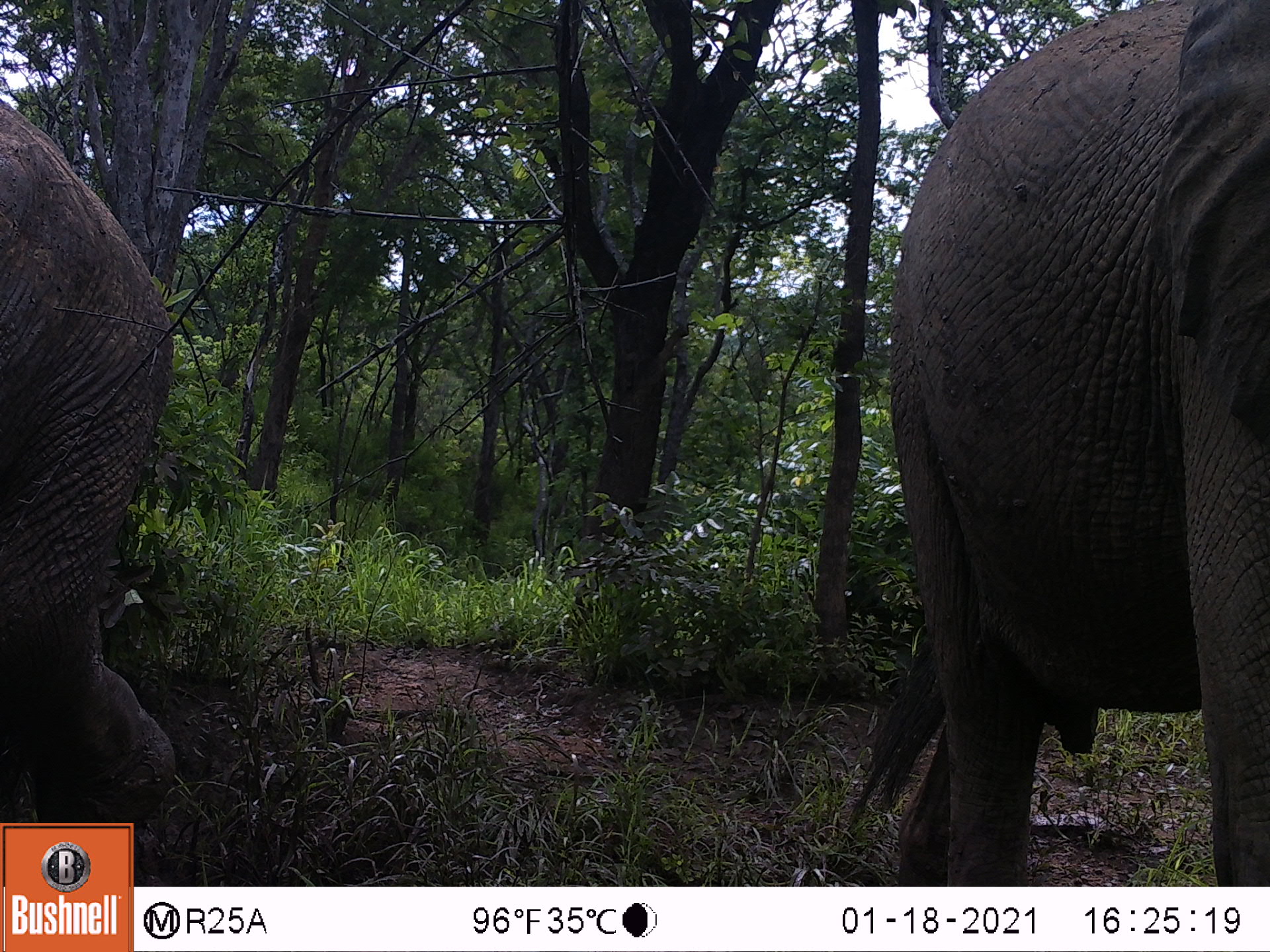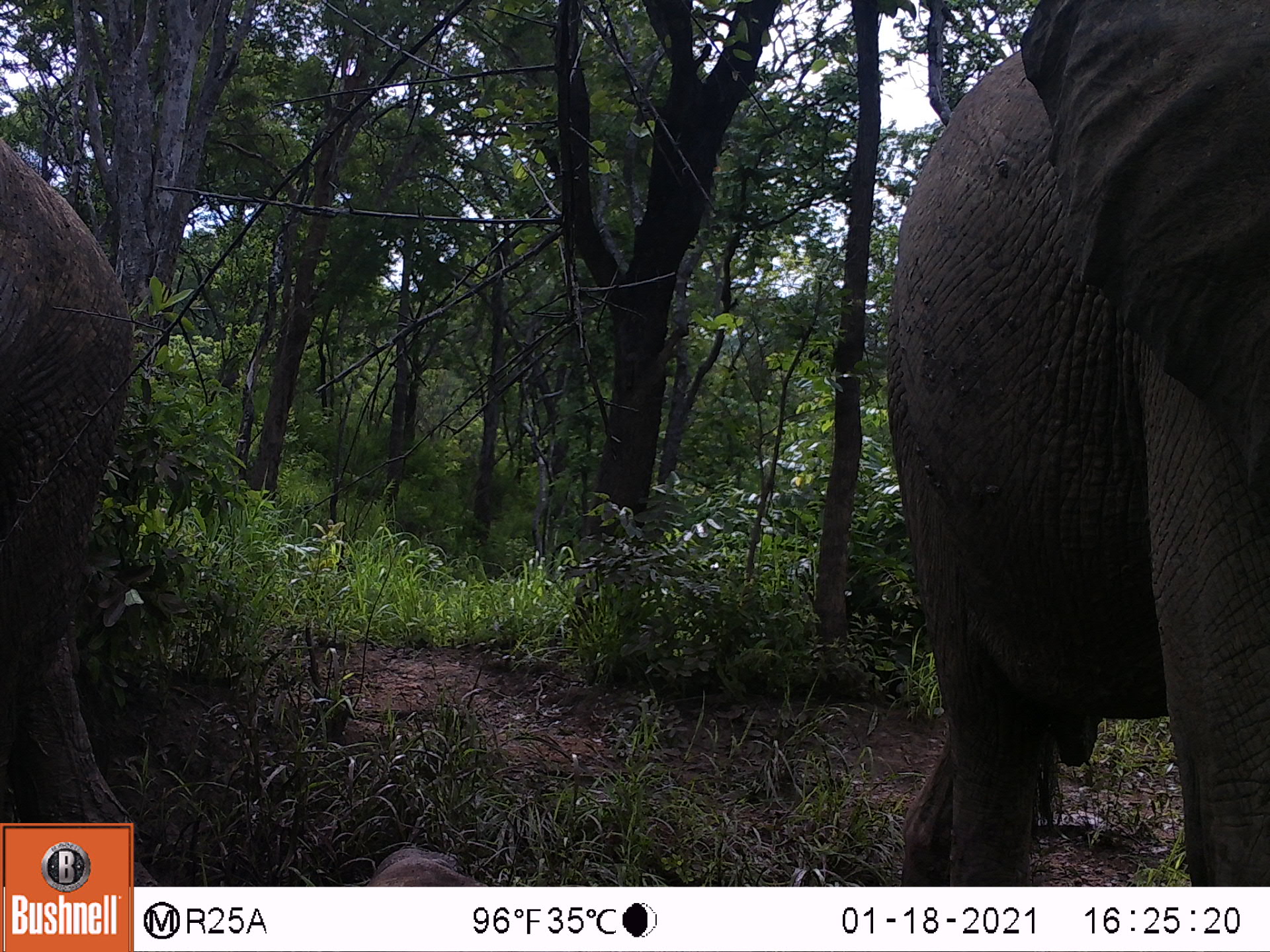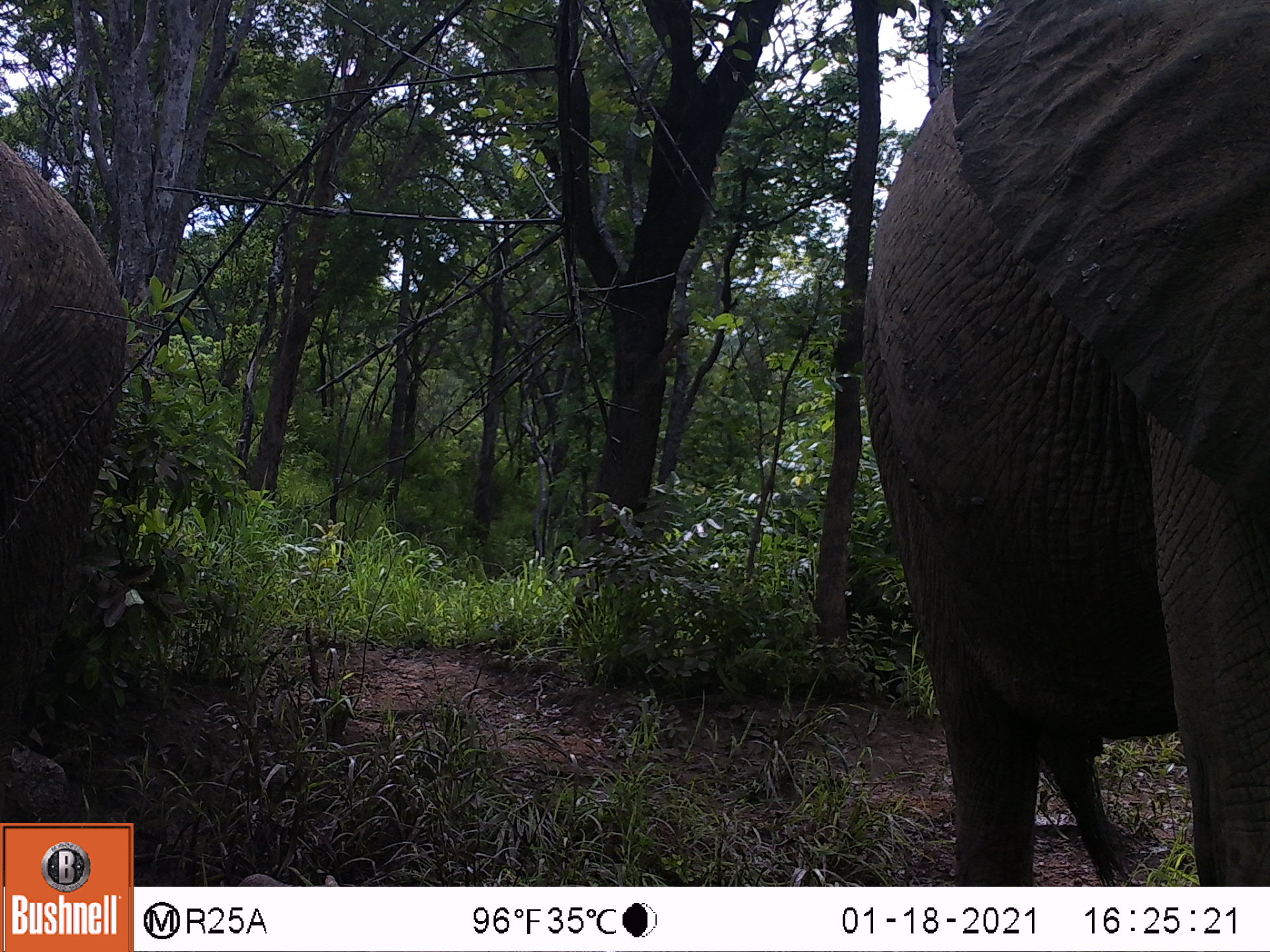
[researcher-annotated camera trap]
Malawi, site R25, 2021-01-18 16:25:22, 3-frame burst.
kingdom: Animalia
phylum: Chordata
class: Mammalia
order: Proboscidea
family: Elephantidae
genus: Loxodonta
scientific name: Loxodonta africana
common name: african savanna elephant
African savanna elephant (Loxodonta africana), count 2.